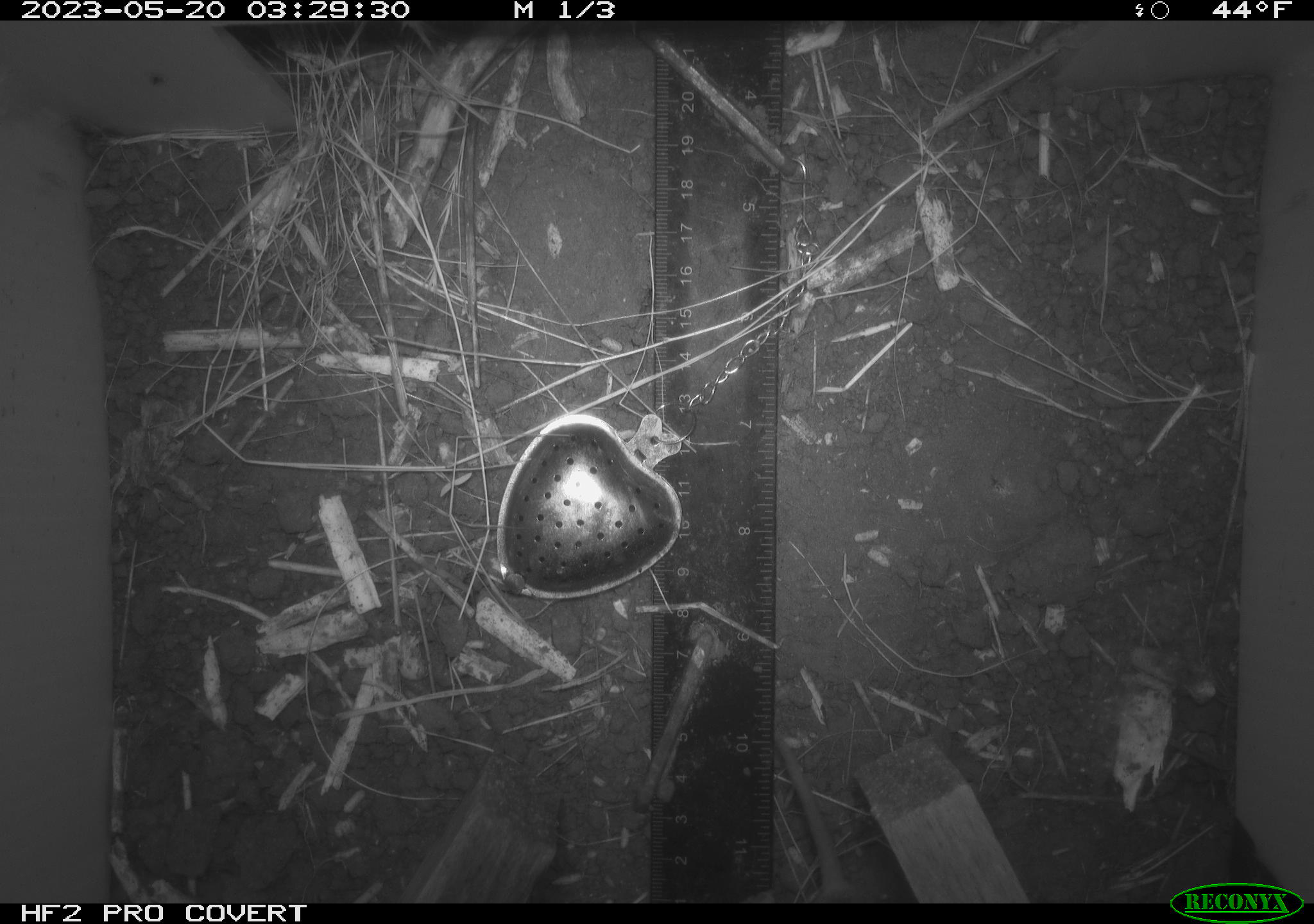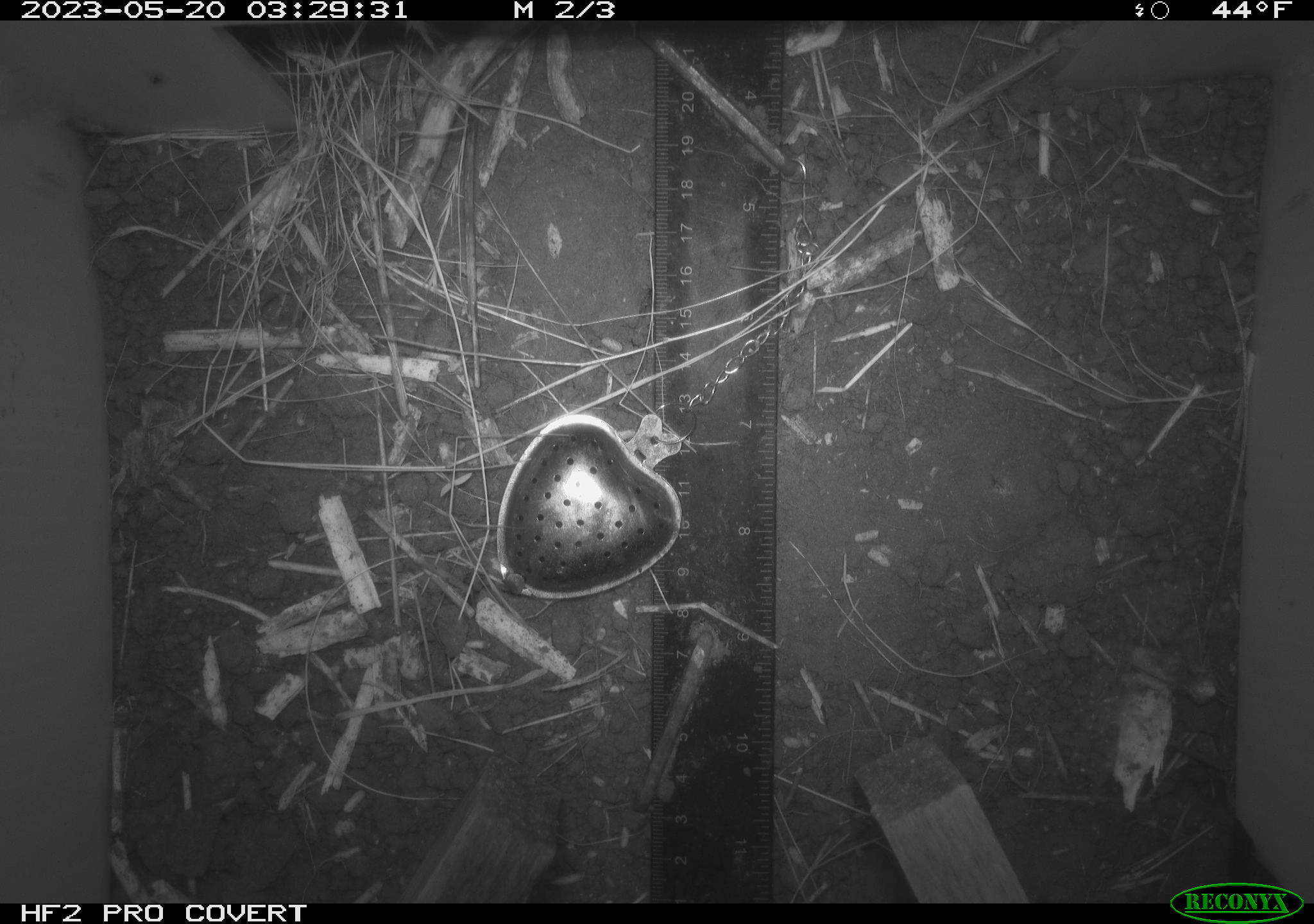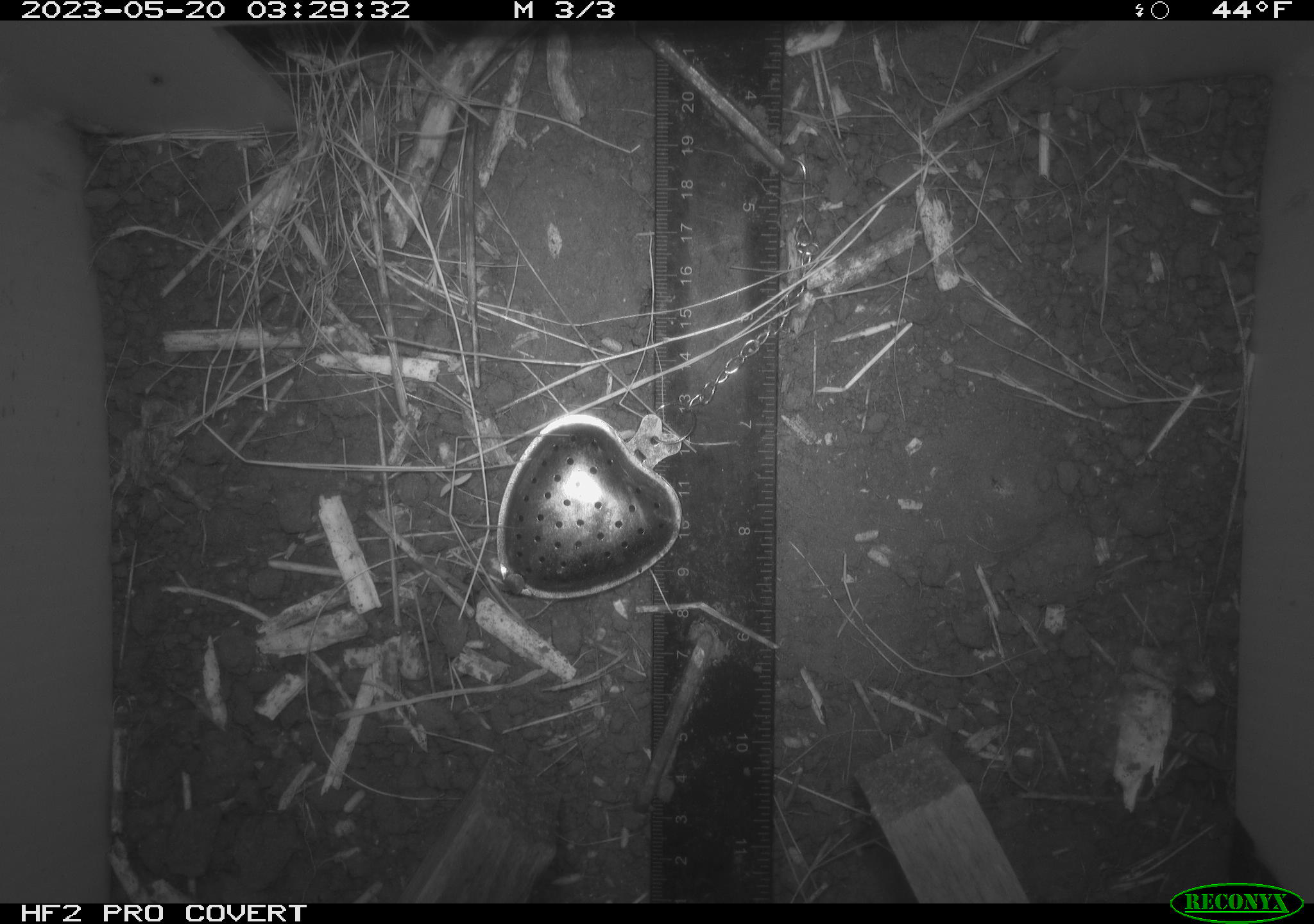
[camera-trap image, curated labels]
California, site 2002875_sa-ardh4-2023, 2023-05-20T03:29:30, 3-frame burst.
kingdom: Animalia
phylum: Chordata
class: Mammalia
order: Rodentia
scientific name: Rodentia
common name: mouse species